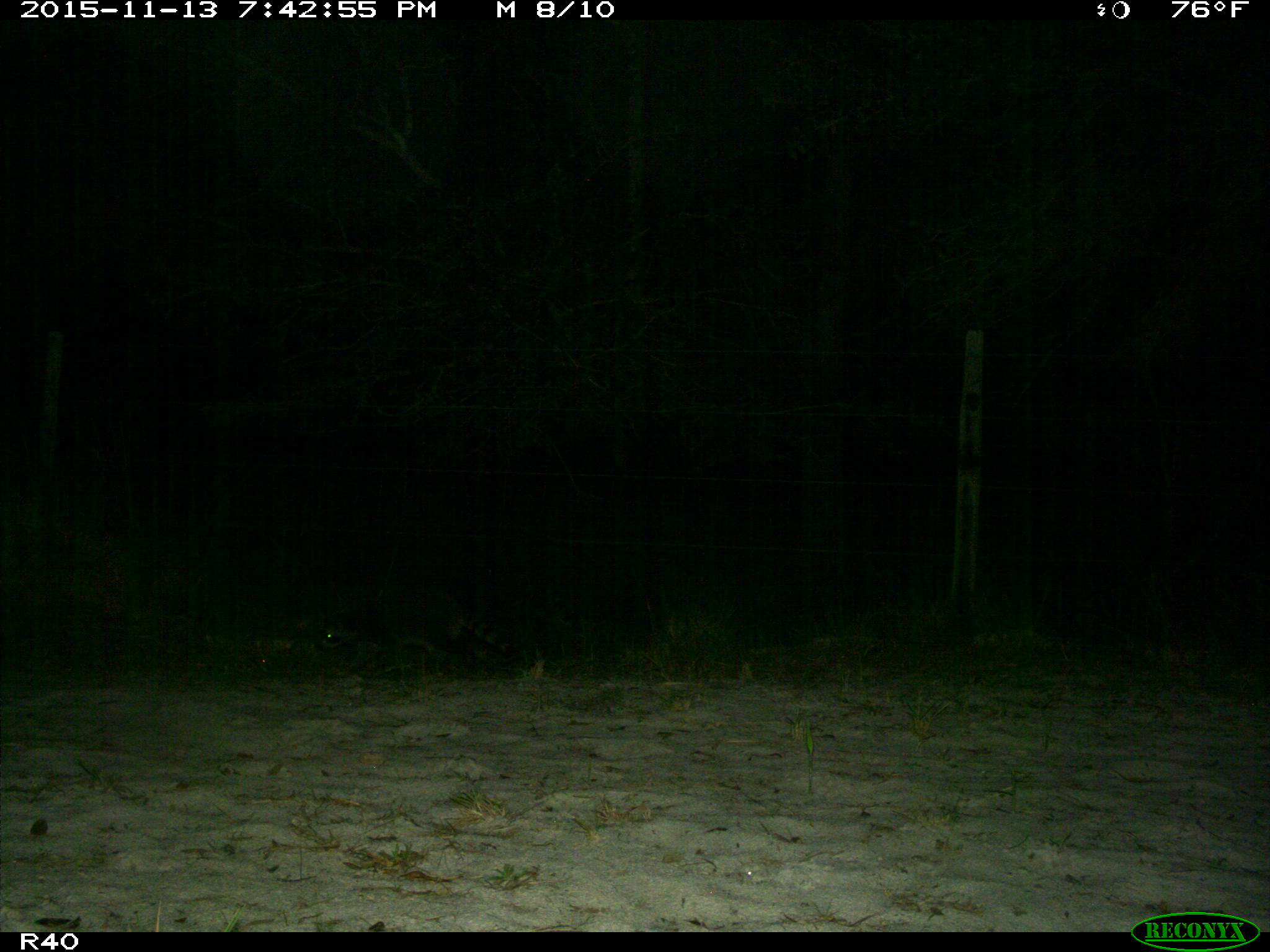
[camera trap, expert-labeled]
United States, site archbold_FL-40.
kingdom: Animalia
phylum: Chordata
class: Mammalia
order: Carnivora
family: Procyonidae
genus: Procyon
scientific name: Procyon lotor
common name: common raccoon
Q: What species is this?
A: Procyon lotor (common raccoon).